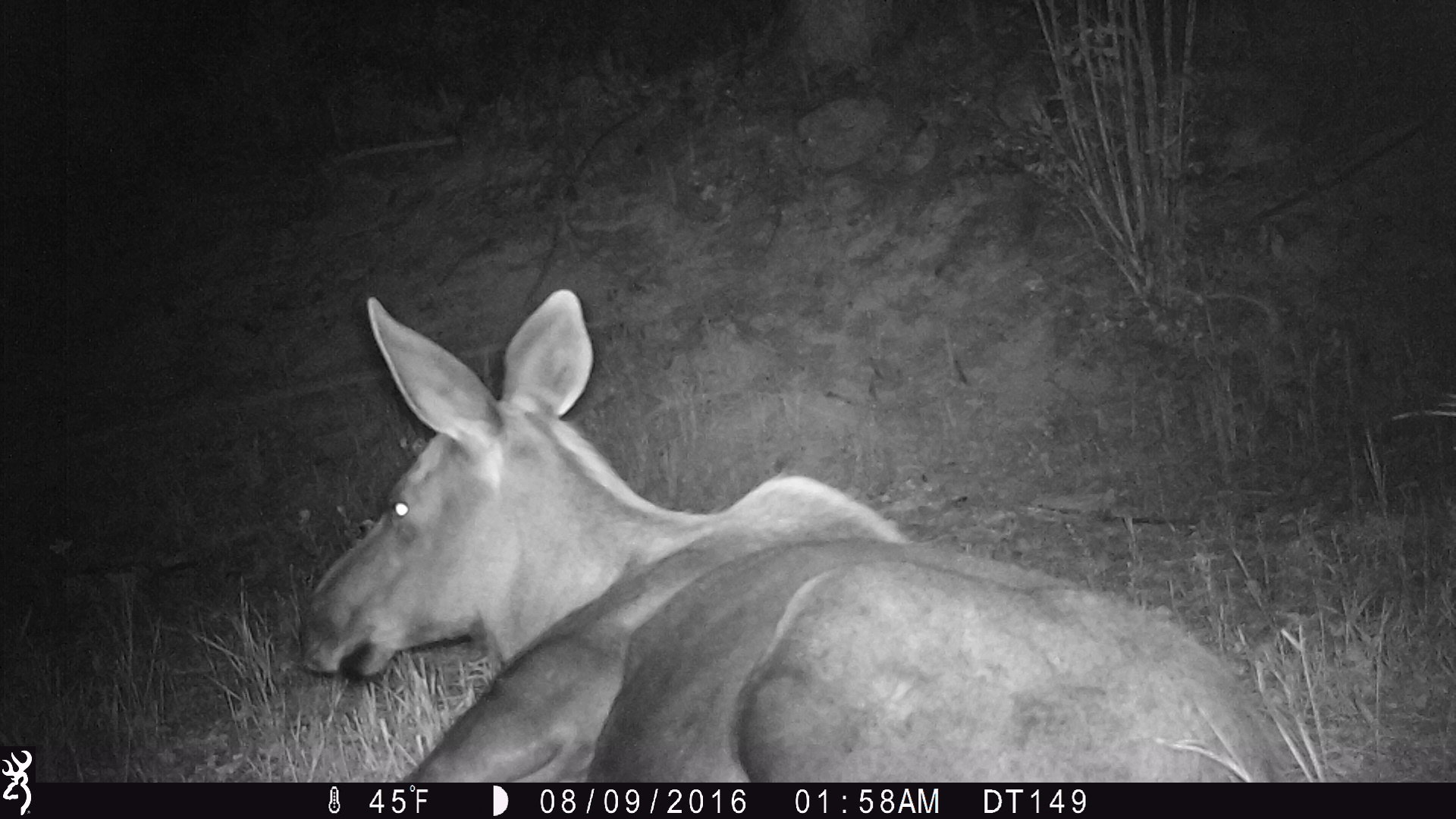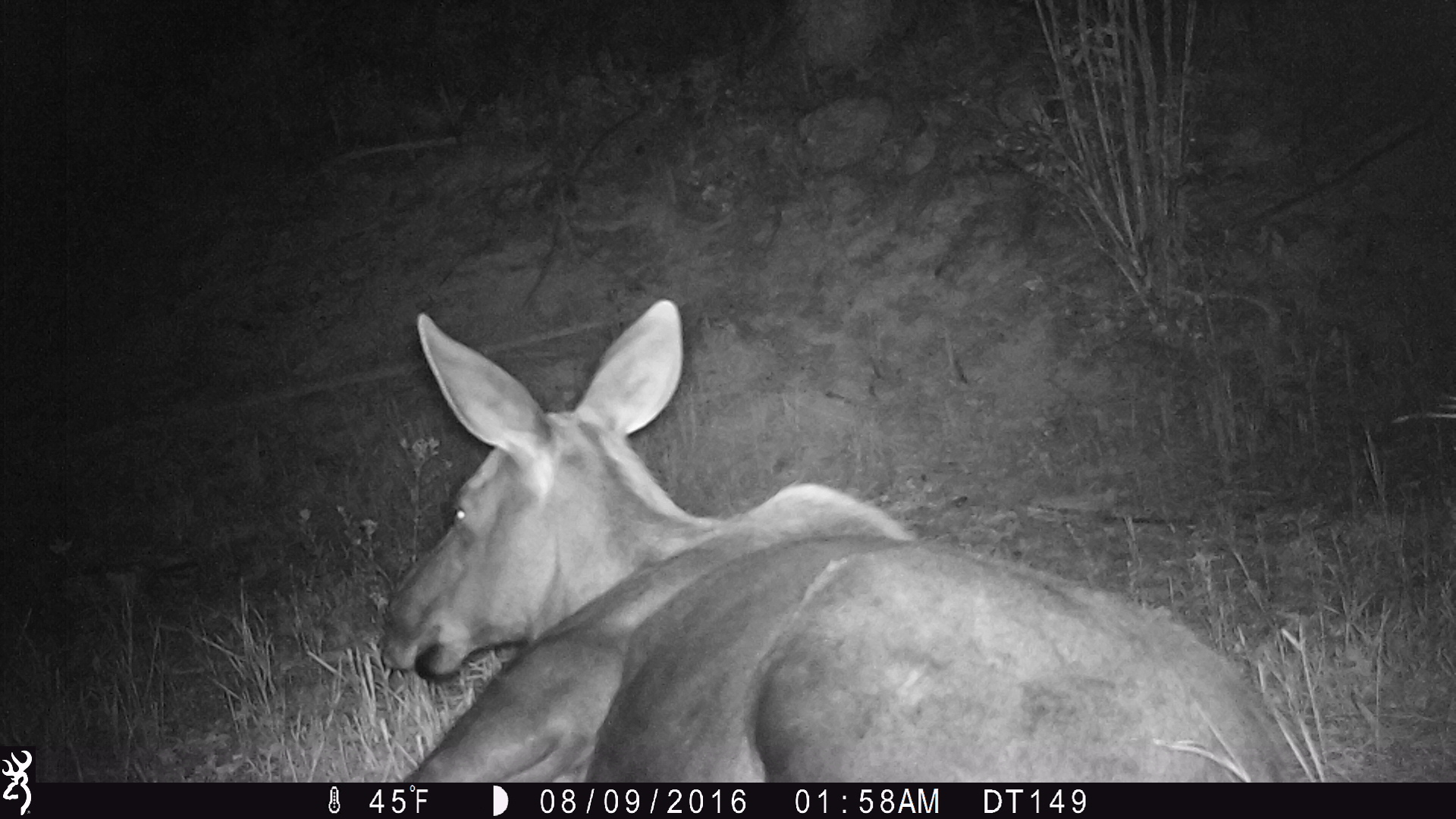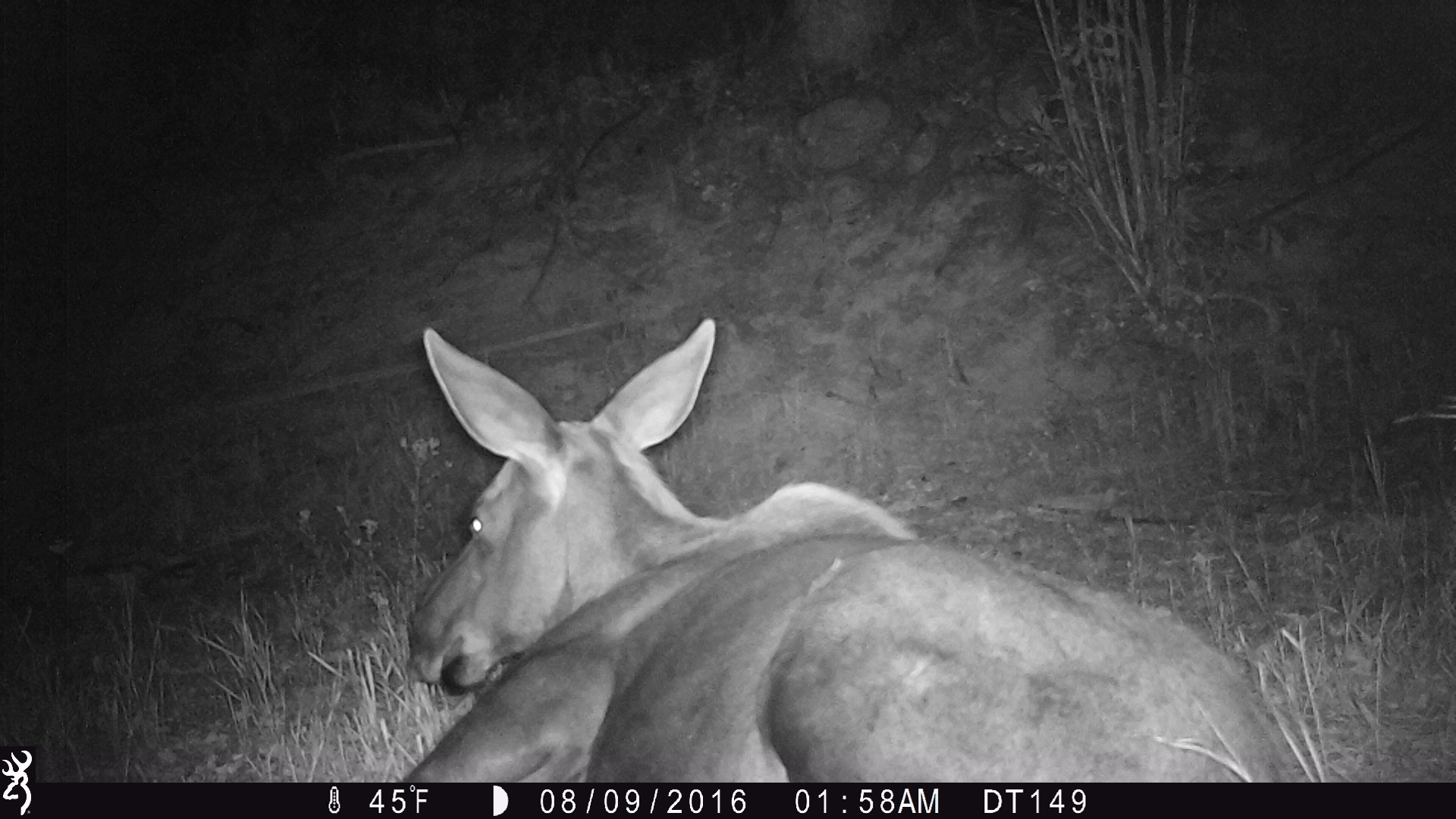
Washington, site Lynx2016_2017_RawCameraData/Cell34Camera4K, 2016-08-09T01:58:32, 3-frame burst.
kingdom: Animalia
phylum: Chordata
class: Mammalia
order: Artiodactyla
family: Cervidae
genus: Alces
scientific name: Alces alces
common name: moose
Alces alces (moose). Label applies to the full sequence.